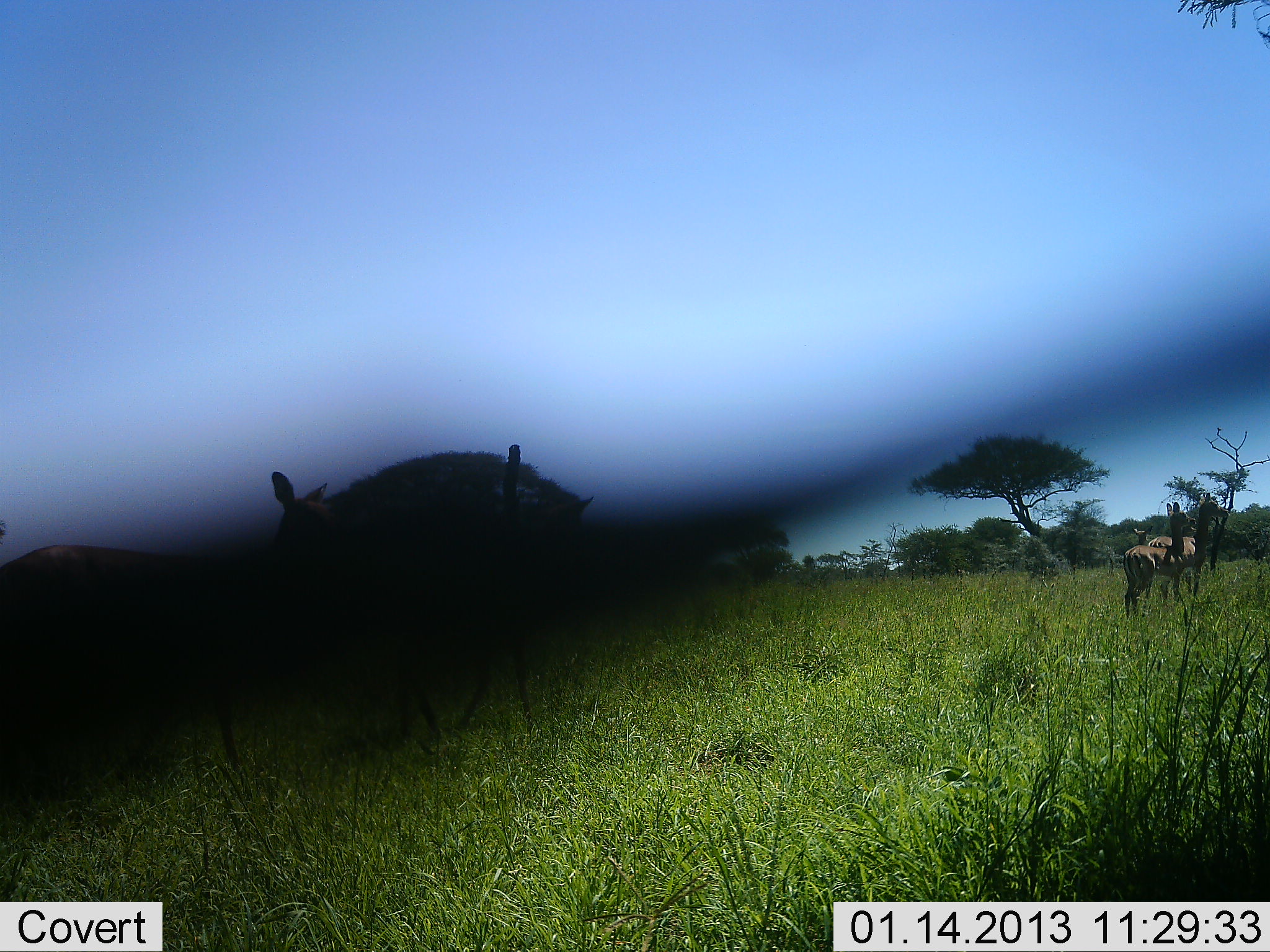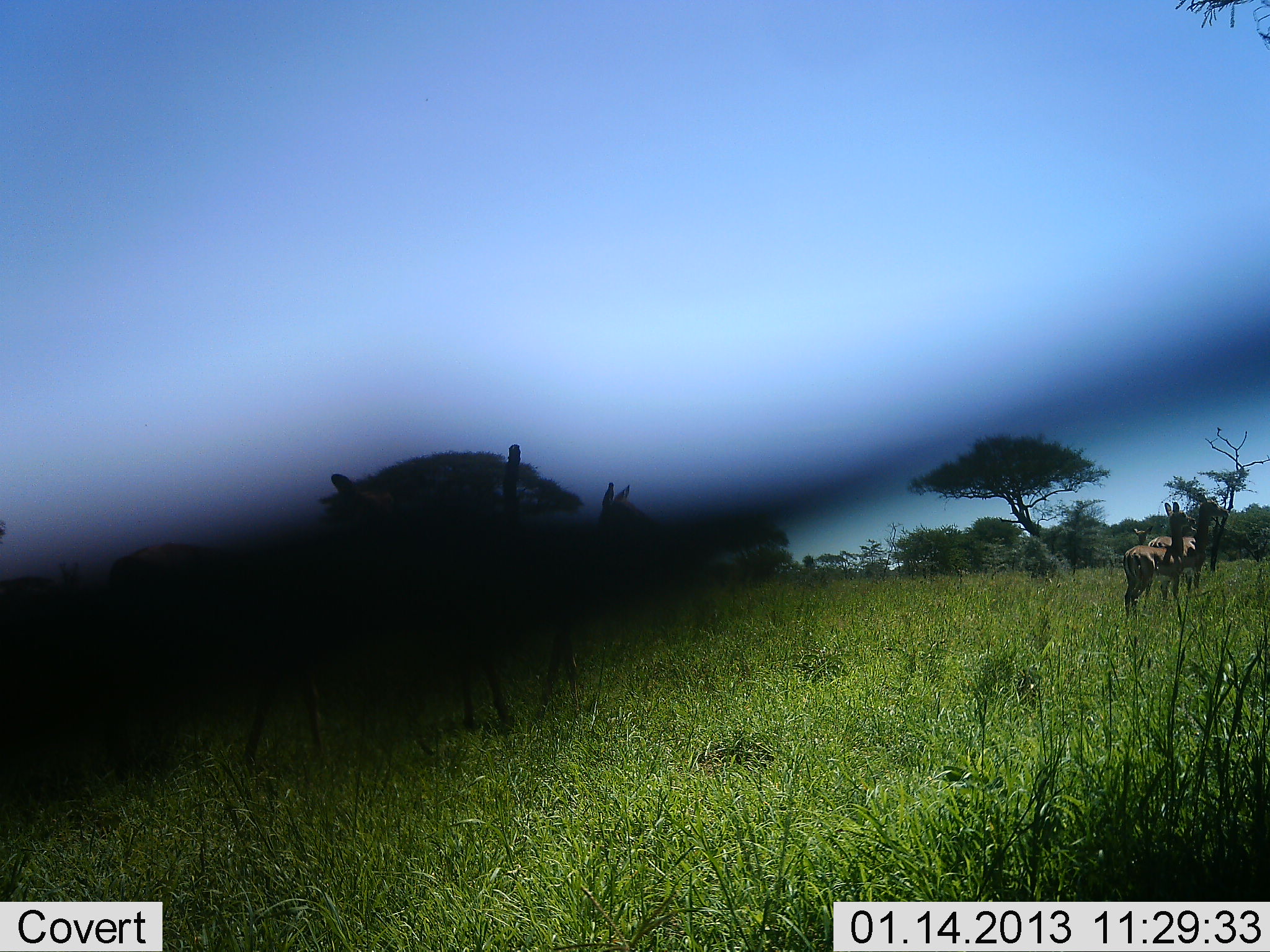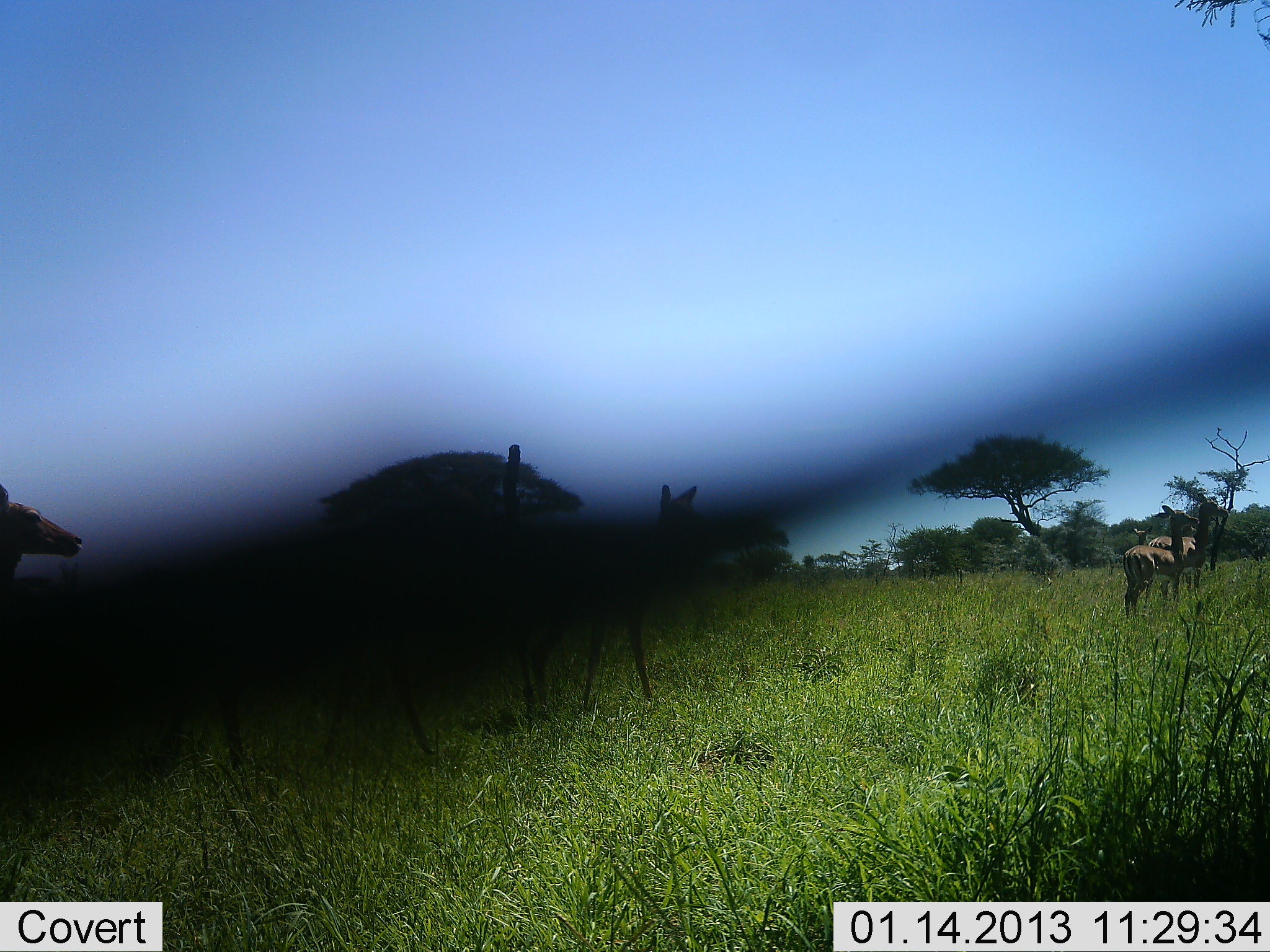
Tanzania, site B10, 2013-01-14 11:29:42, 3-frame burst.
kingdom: Animalia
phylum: Chordata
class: Mammalia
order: Artiodactyla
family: Bovidae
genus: Aepyceros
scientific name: Aepyceros melampus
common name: impala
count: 6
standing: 75%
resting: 0%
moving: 100%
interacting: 0%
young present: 0%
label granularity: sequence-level